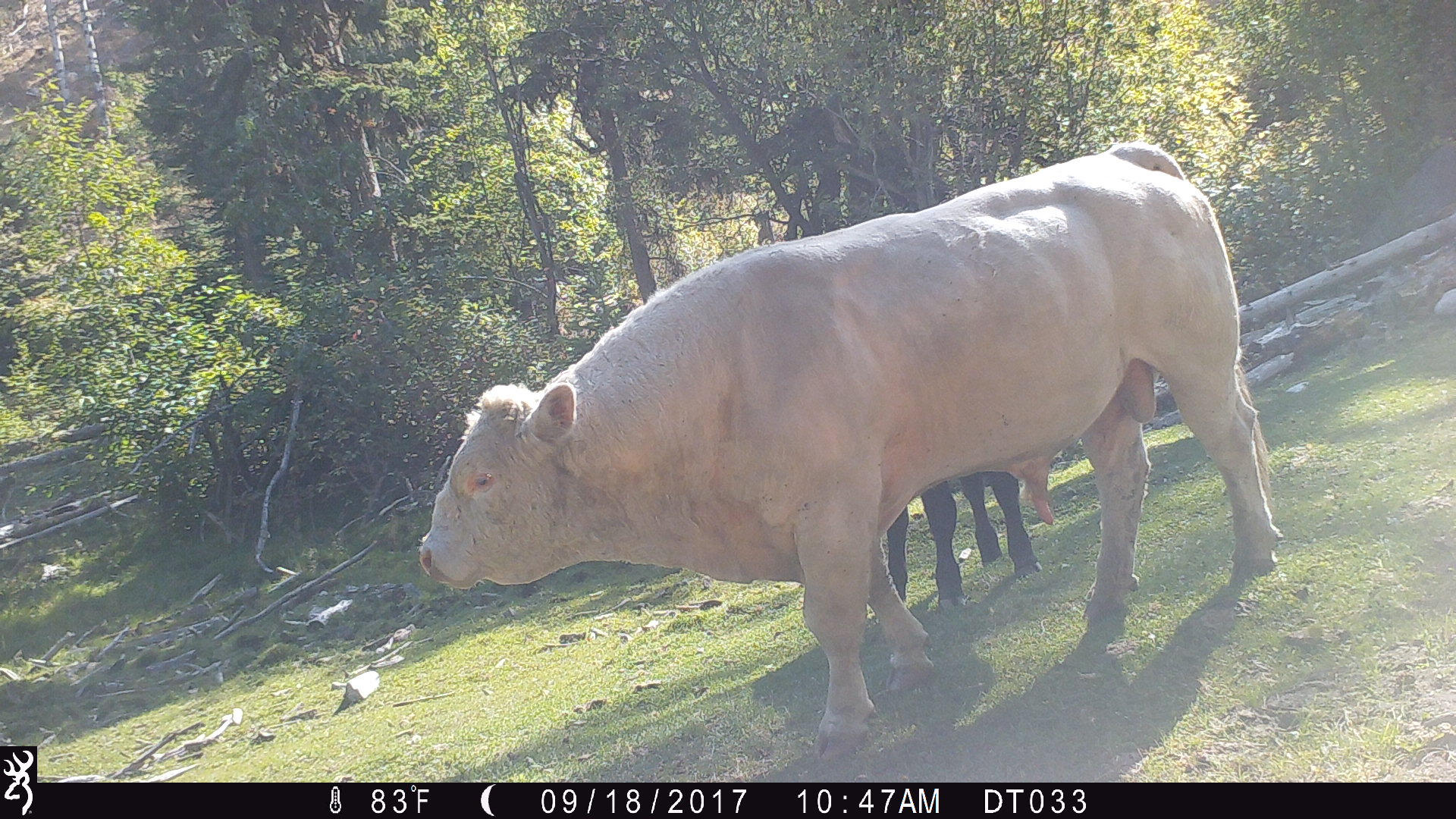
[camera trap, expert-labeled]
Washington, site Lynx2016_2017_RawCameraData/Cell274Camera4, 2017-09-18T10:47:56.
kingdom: Animalia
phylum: Chordata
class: Mammalia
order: Artiodactyla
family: Bovidae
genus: Bos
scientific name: Bos taurus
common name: domestic cattle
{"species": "domestic cattle (Bos taurus)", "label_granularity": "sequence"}